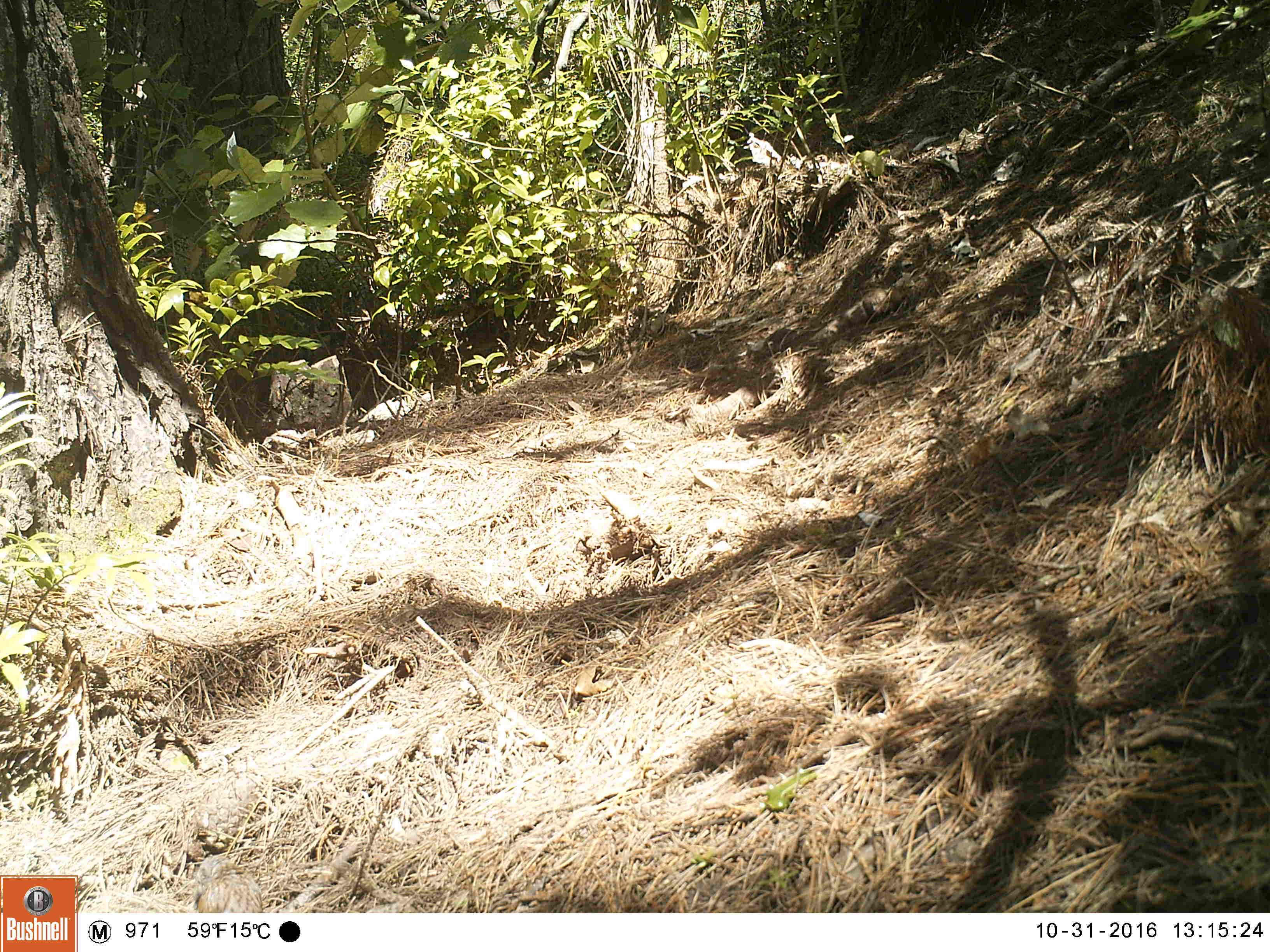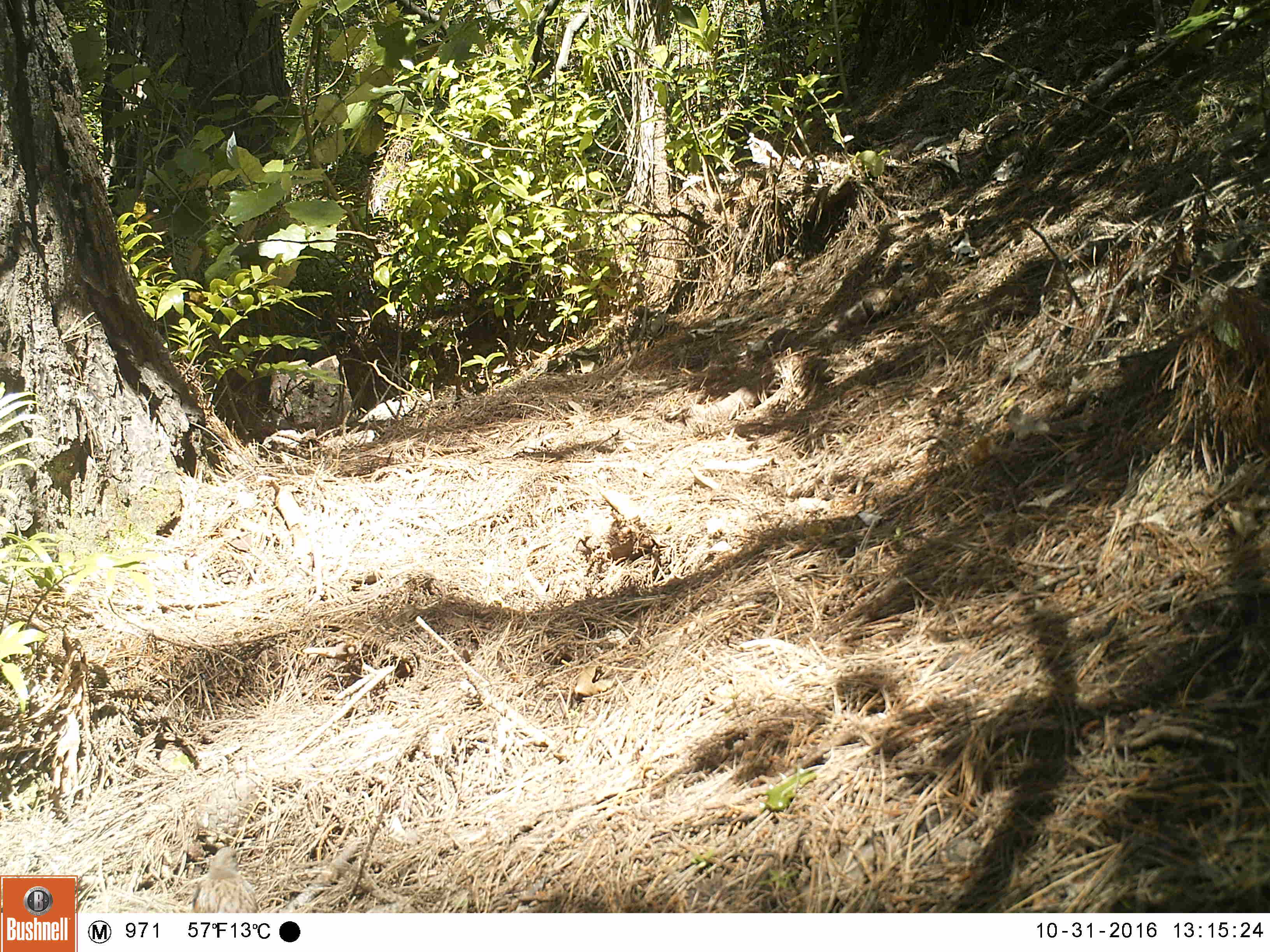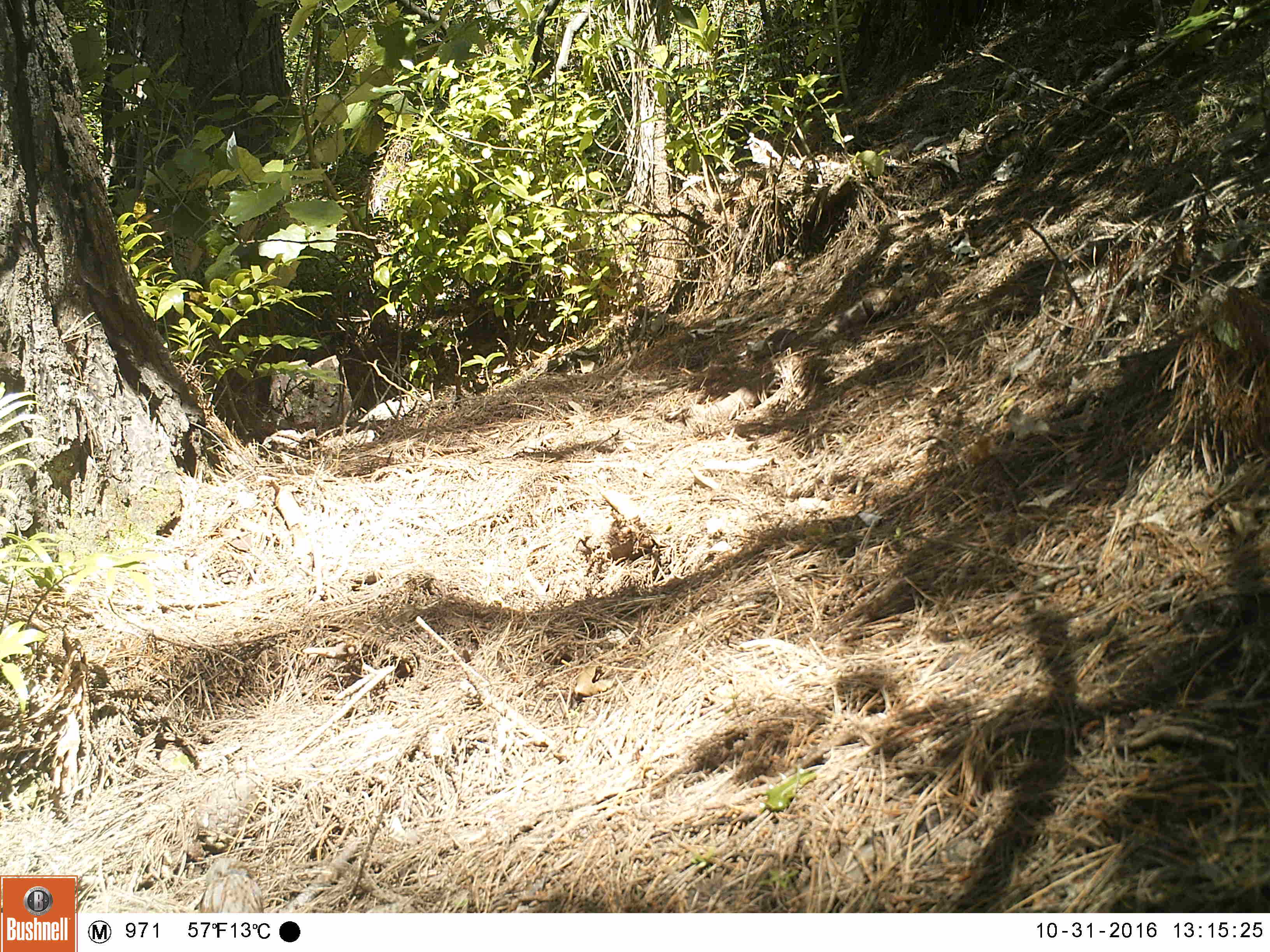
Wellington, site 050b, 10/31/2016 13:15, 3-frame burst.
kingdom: Animalia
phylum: Chordata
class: Aves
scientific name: Aves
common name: bird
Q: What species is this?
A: Bird (Aves).